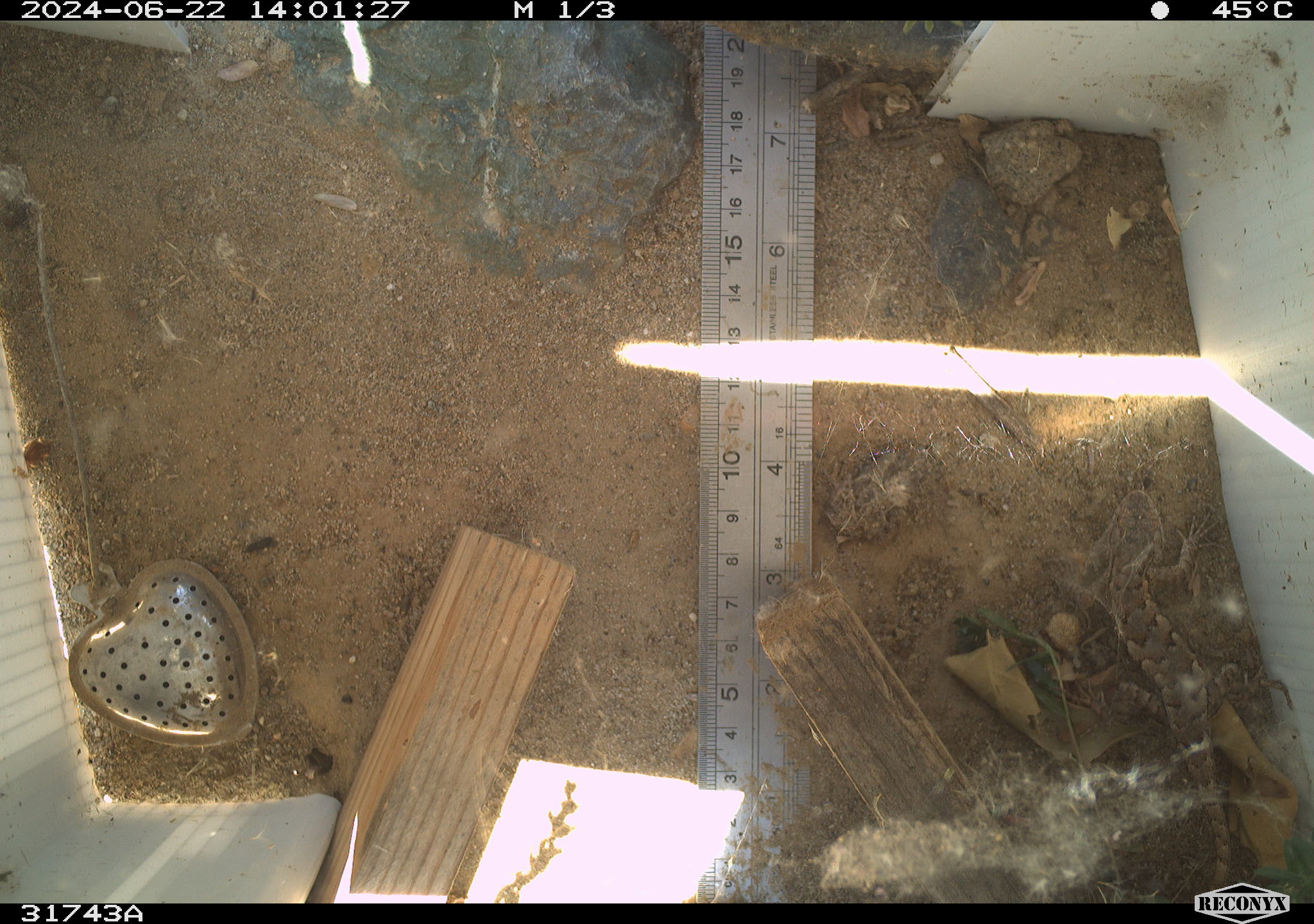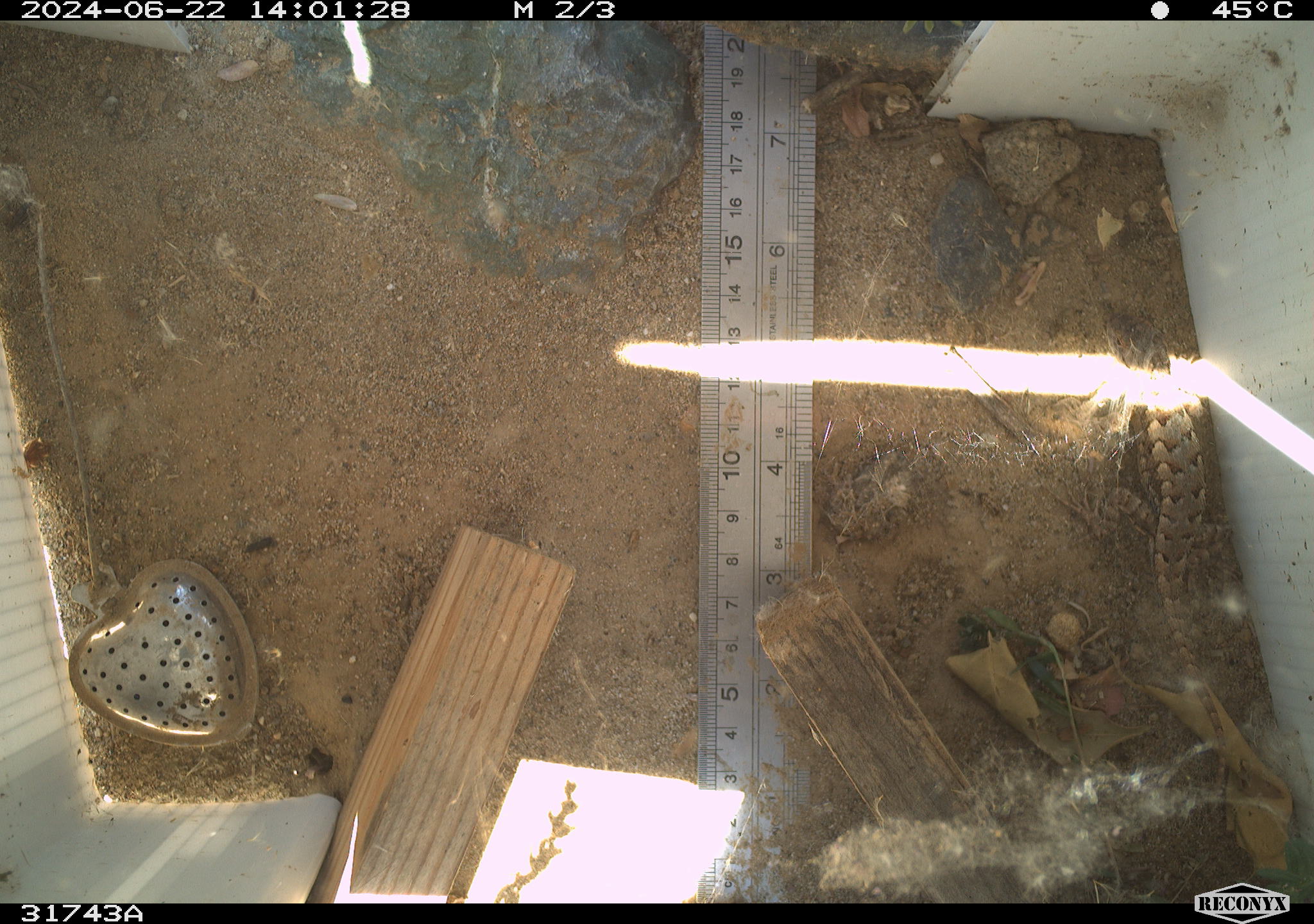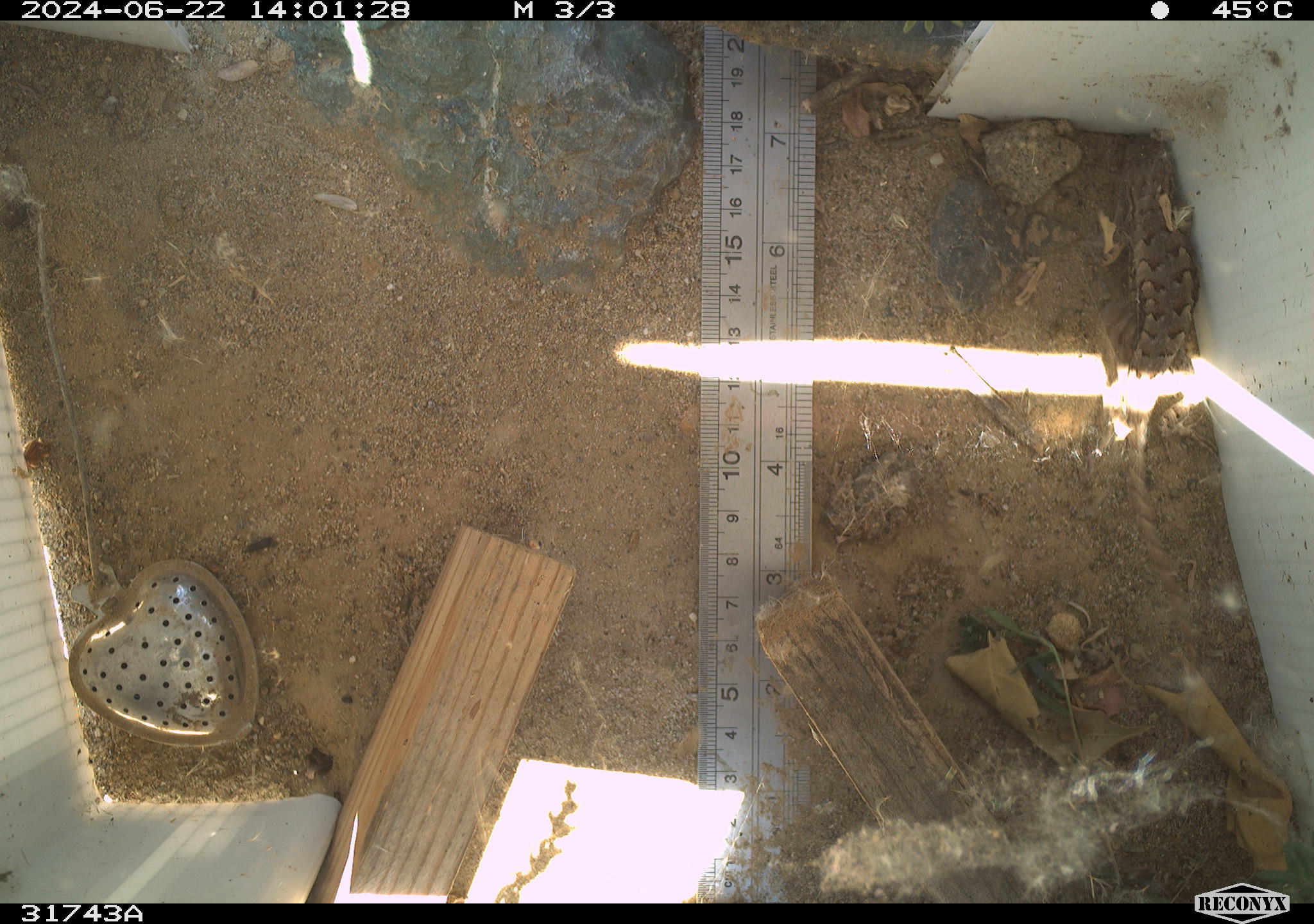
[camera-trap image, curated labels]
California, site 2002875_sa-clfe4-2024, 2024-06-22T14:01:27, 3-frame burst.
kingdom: Animalia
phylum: Chordata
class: Reptilia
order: Squamata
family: Phrynosomatidae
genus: Sceloporus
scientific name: Sceloporus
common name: spiny lizards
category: sceloporus species